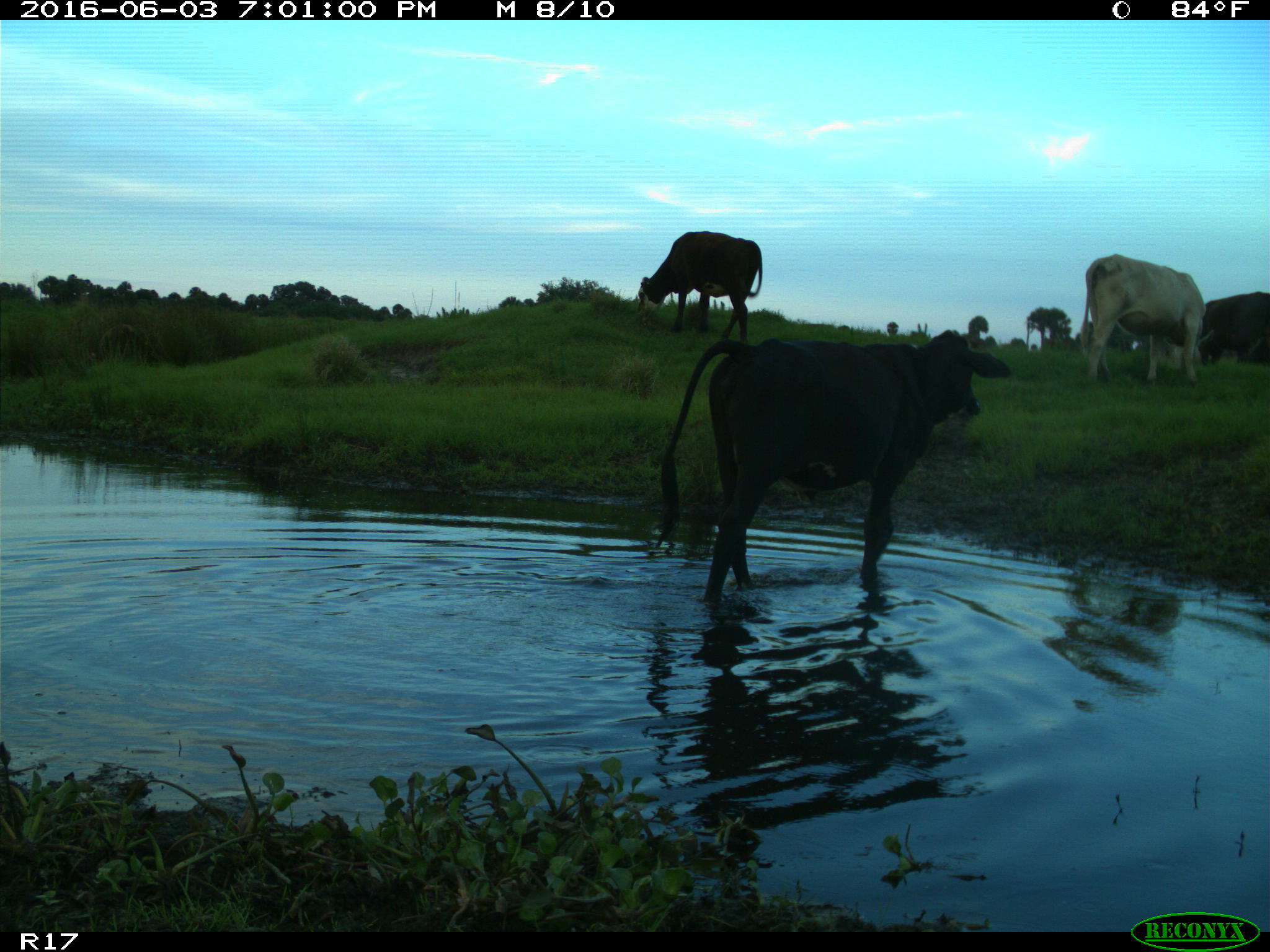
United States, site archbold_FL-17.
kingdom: Animalia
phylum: Chordata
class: Mammalia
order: Artiodactyla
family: Bovidae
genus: Bos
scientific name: Bos taurus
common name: domestic cow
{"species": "Bos taurus (domestic cow)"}